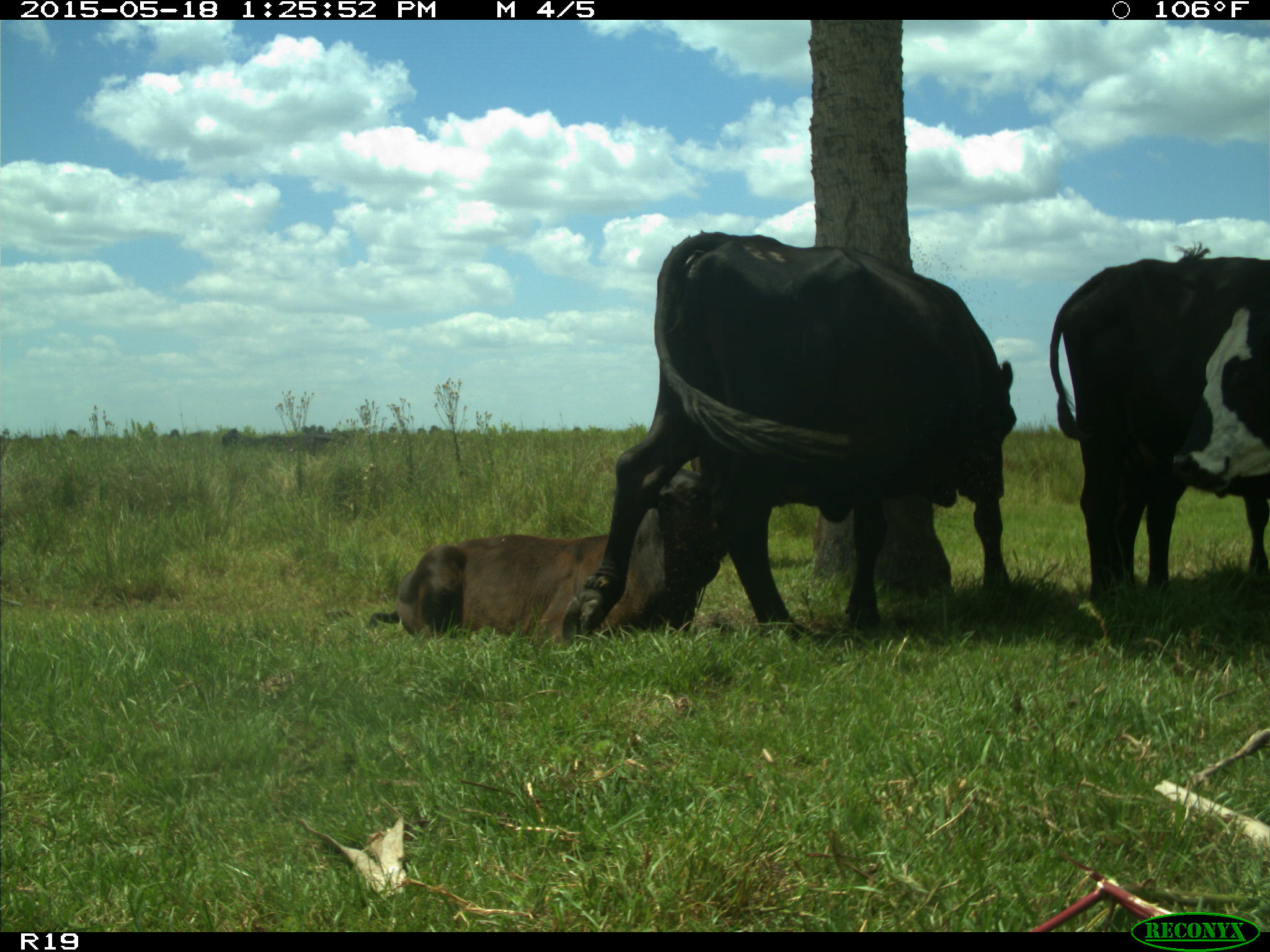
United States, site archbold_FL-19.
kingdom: Animalia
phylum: Chordata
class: Mammalia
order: Artiodactyla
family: Bovidae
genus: Bos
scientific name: Bos taurus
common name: domestic cow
Bos taurus (domestic cow).